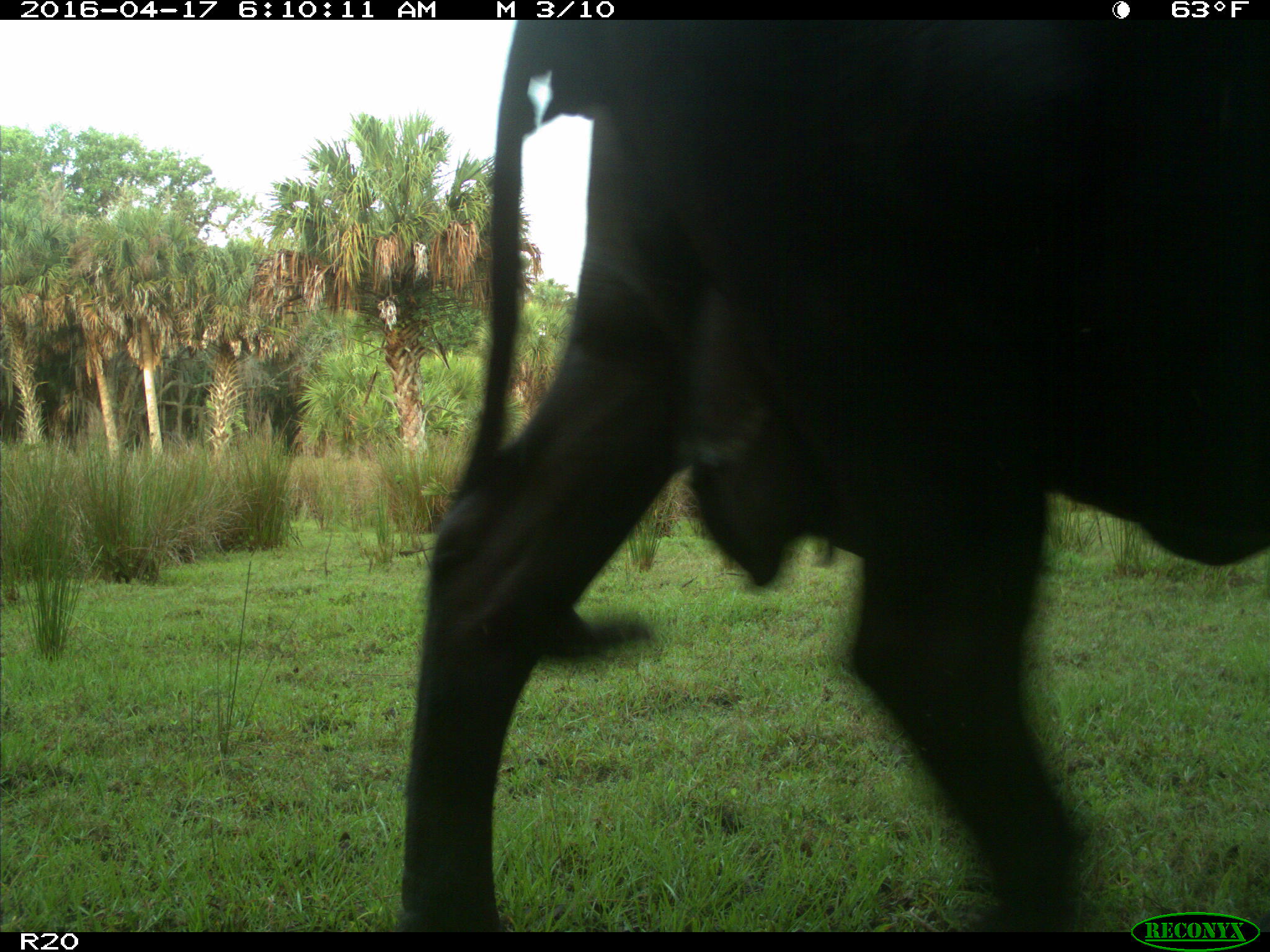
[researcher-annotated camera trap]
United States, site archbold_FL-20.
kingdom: Animalia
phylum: Chordata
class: Mammalia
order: Artiodactyla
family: Bovidae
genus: Bos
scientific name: Bos taurus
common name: domestic cow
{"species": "Bos taurus (domestic cow)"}